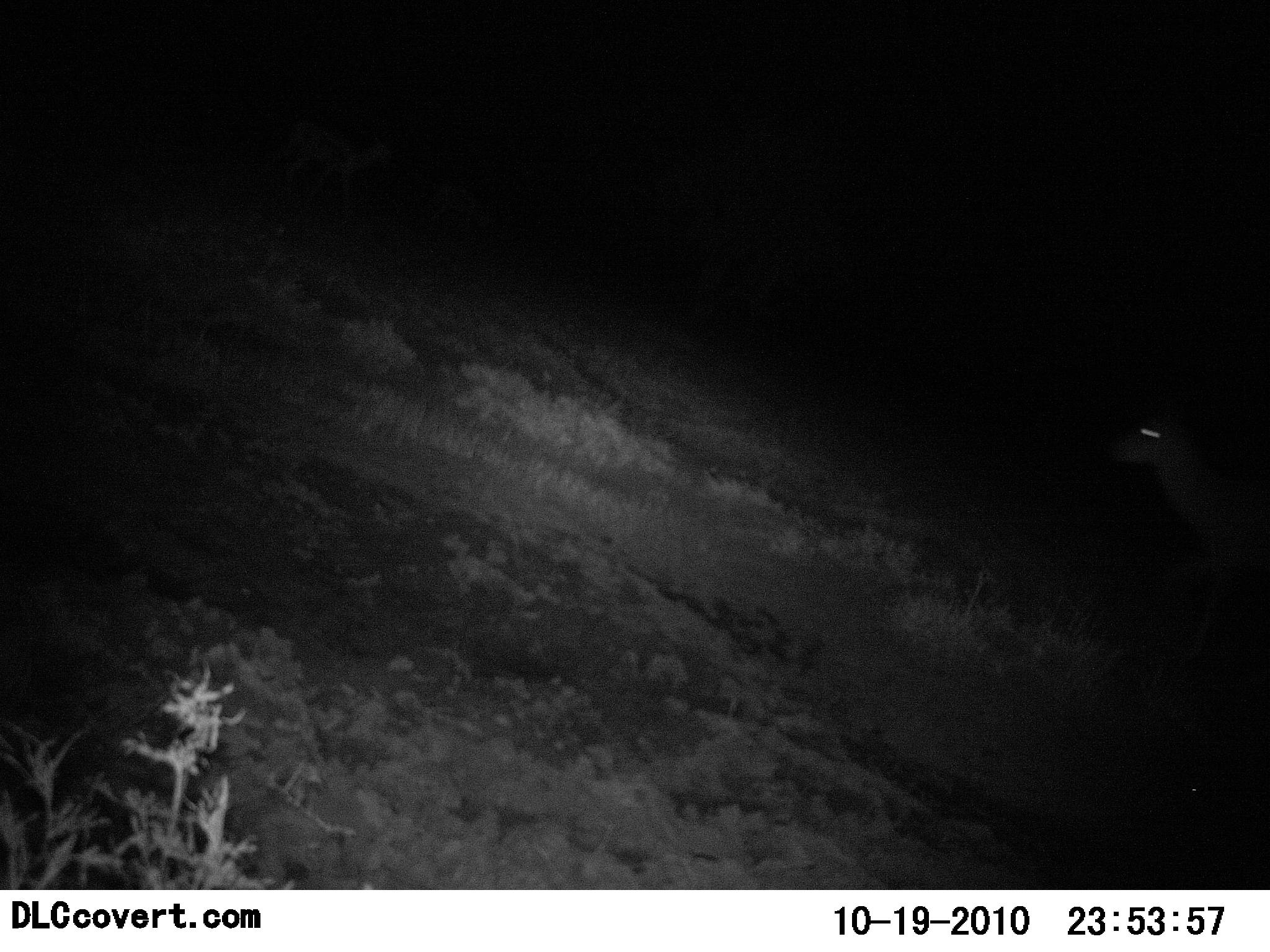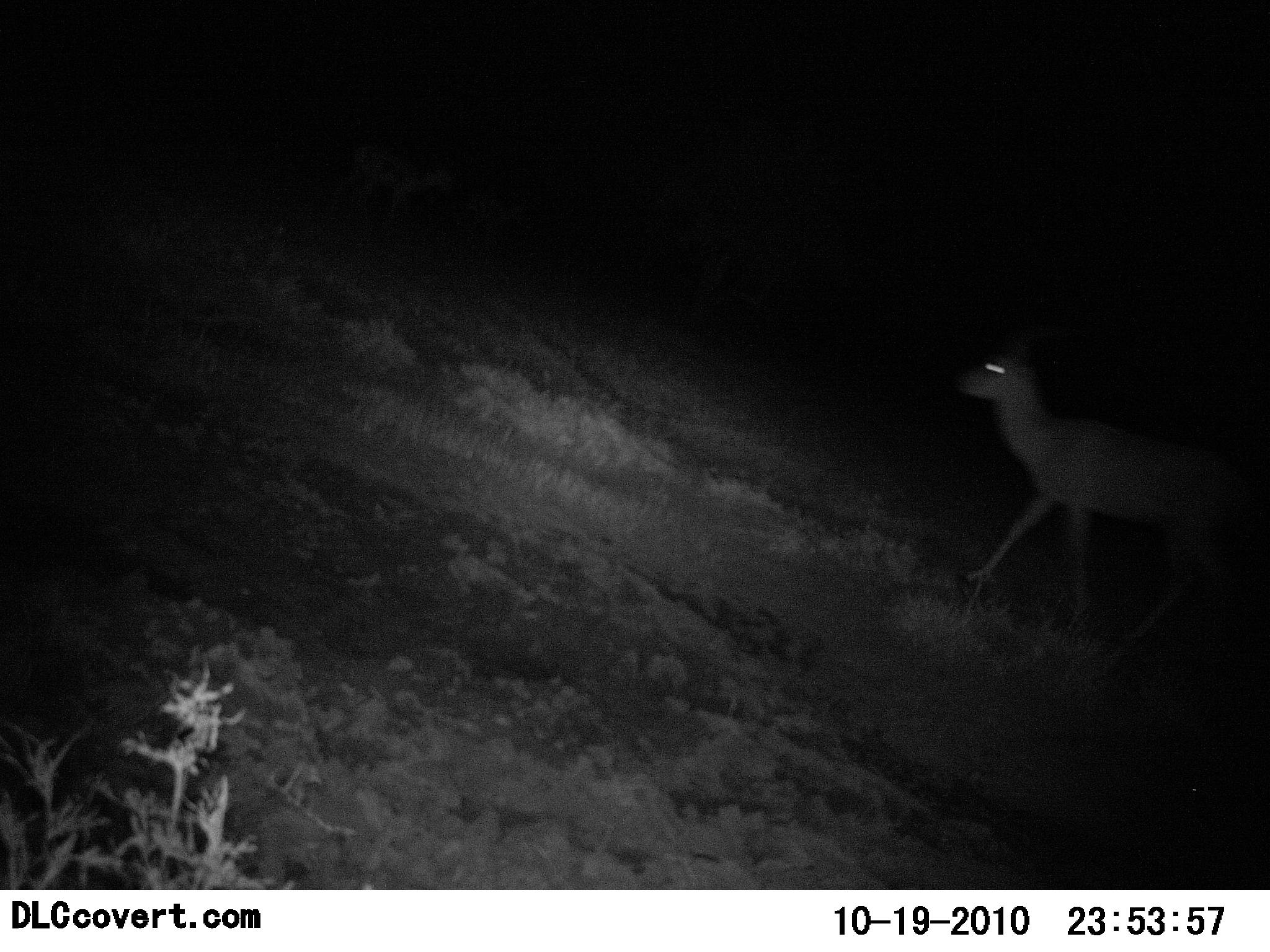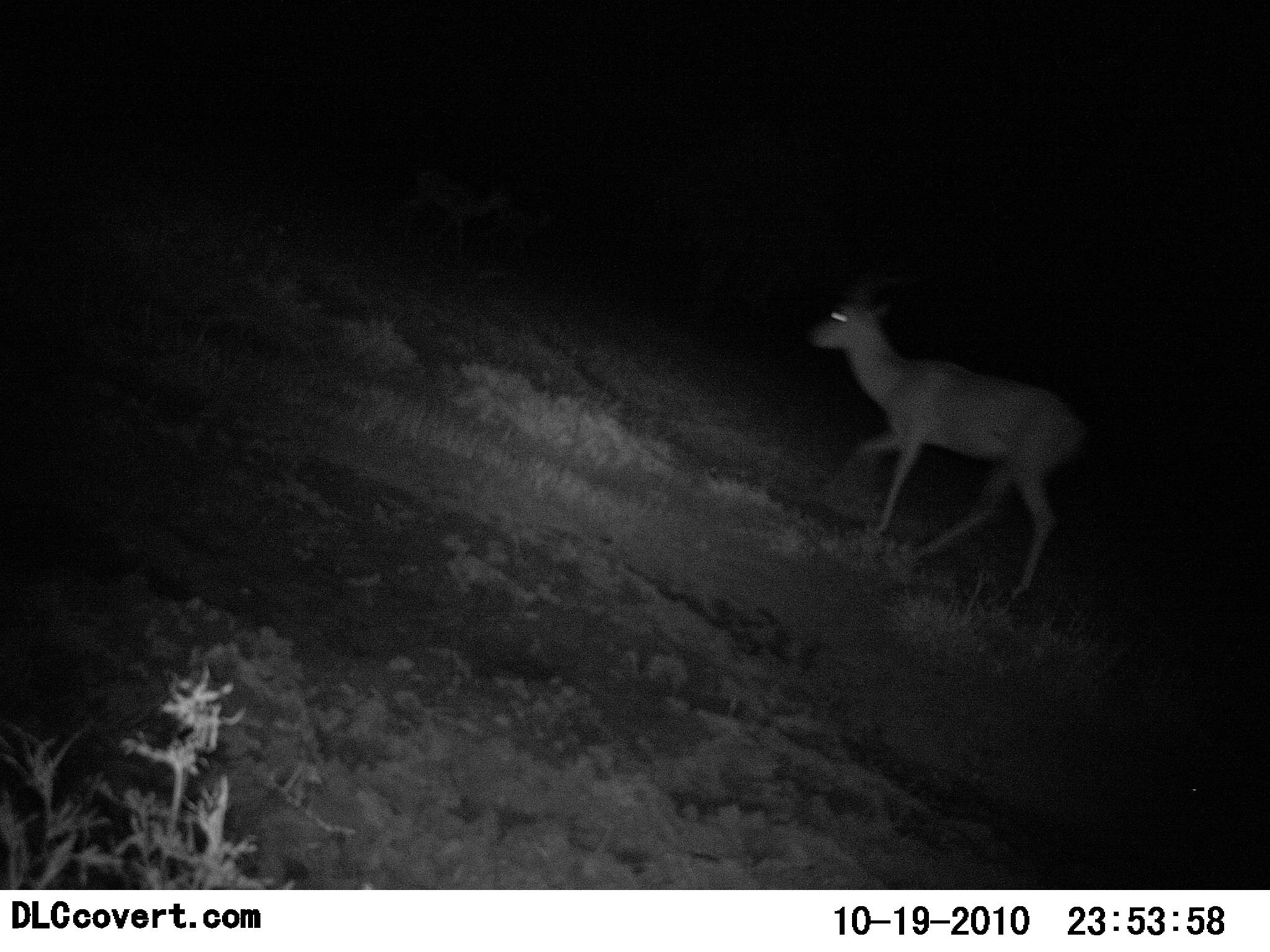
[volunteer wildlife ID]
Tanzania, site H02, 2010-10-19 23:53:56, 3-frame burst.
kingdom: Animalia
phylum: Chordata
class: Mammalia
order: Artiodactyla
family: Bovidae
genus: Nanger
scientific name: Nanger granti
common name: grant's gazelle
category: gazellegrants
Gazellegrants (grant's gazelle) (Nanger granti), count 1. Behavior (volunteer vote fractions): standing 9%, resting 0%, moving 100%, interacting 0%. Young present (vote fraction): 0%. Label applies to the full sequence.